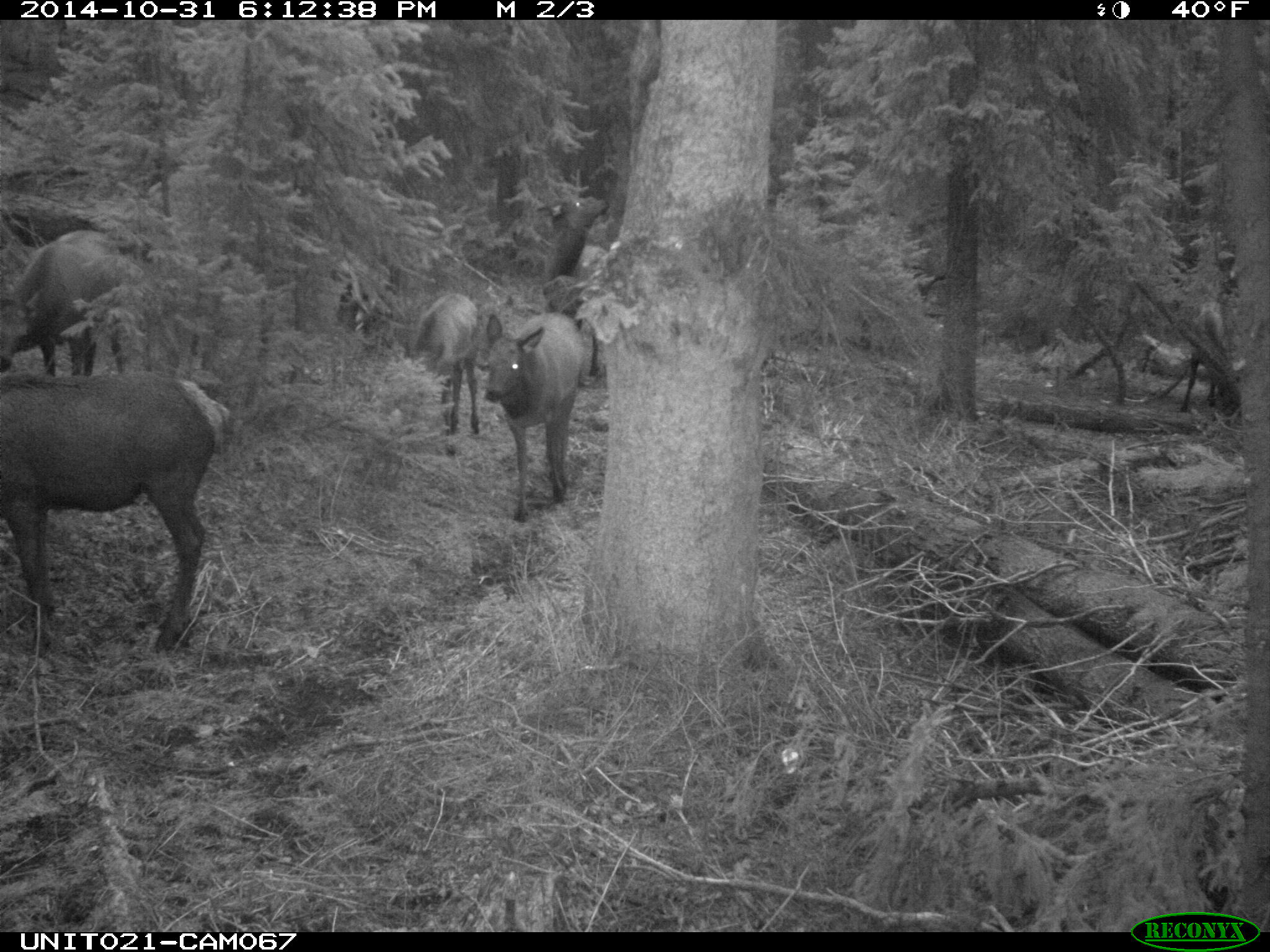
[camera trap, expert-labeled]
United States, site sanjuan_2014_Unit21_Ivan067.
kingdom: Animalia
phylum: Chordata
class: Mammalia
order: Artiodactyla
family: Cervidae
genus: Cervus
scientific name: Cervus elaphus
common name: red deer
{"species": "Cervus elaphus (red deer)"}